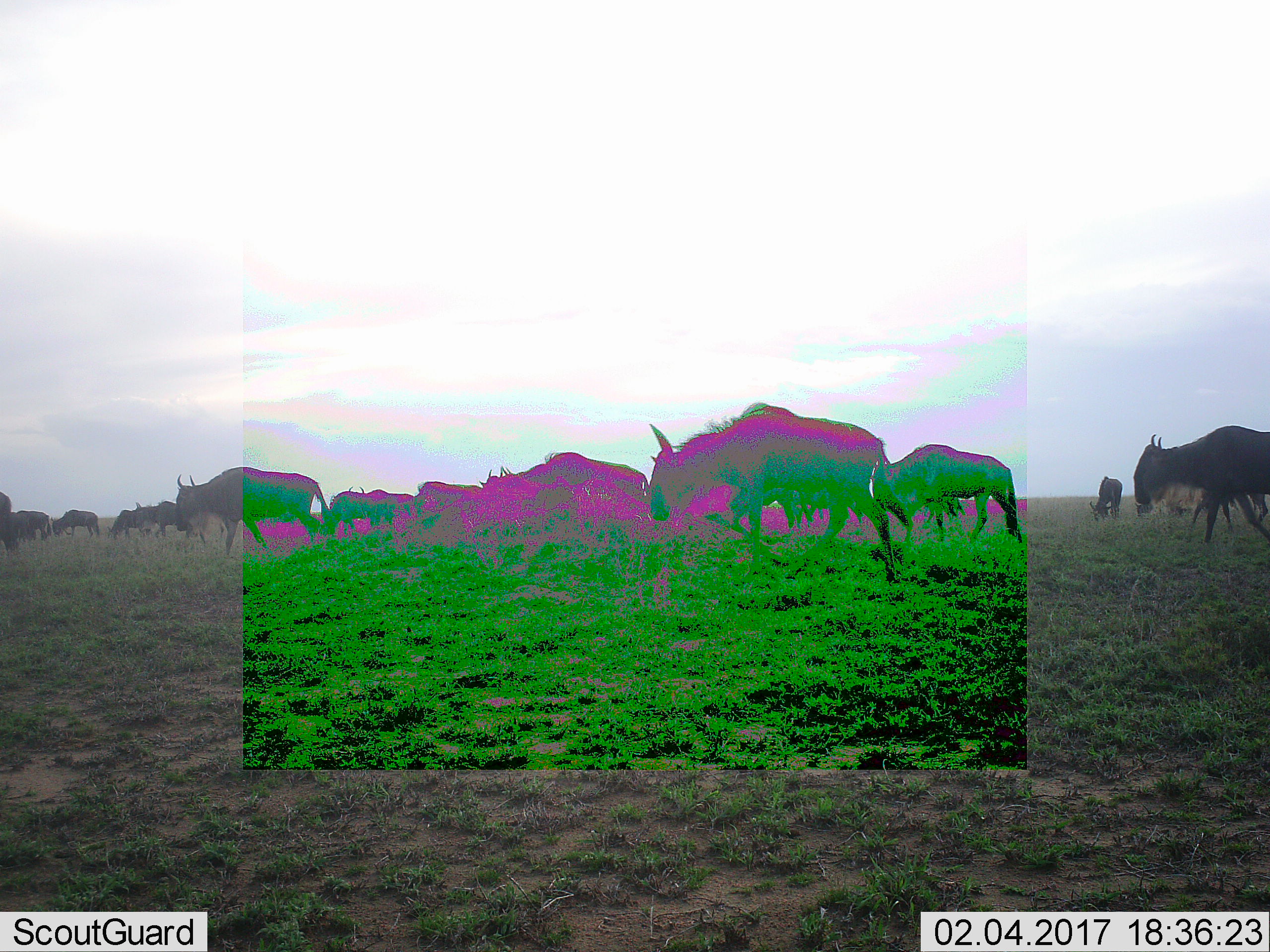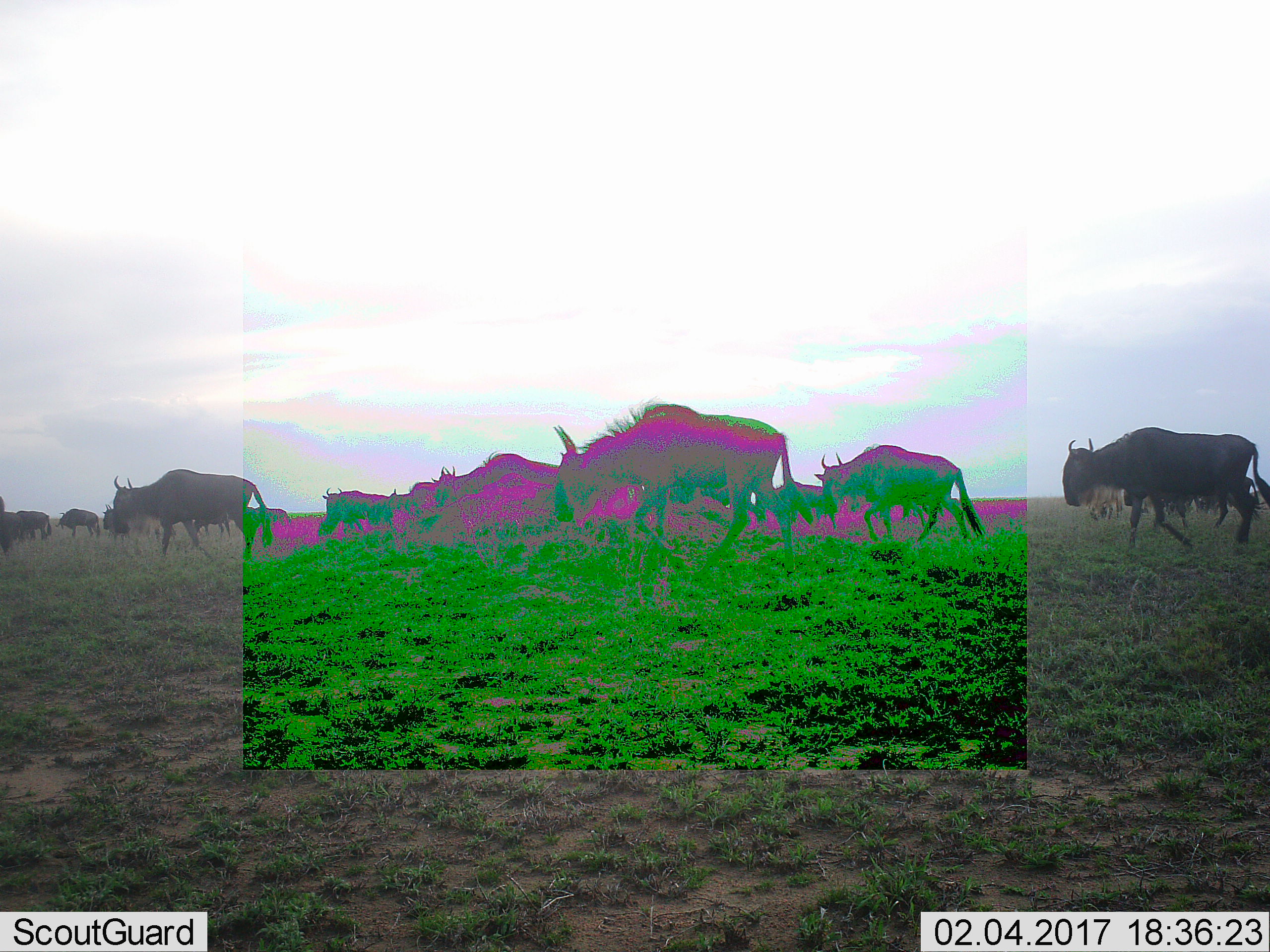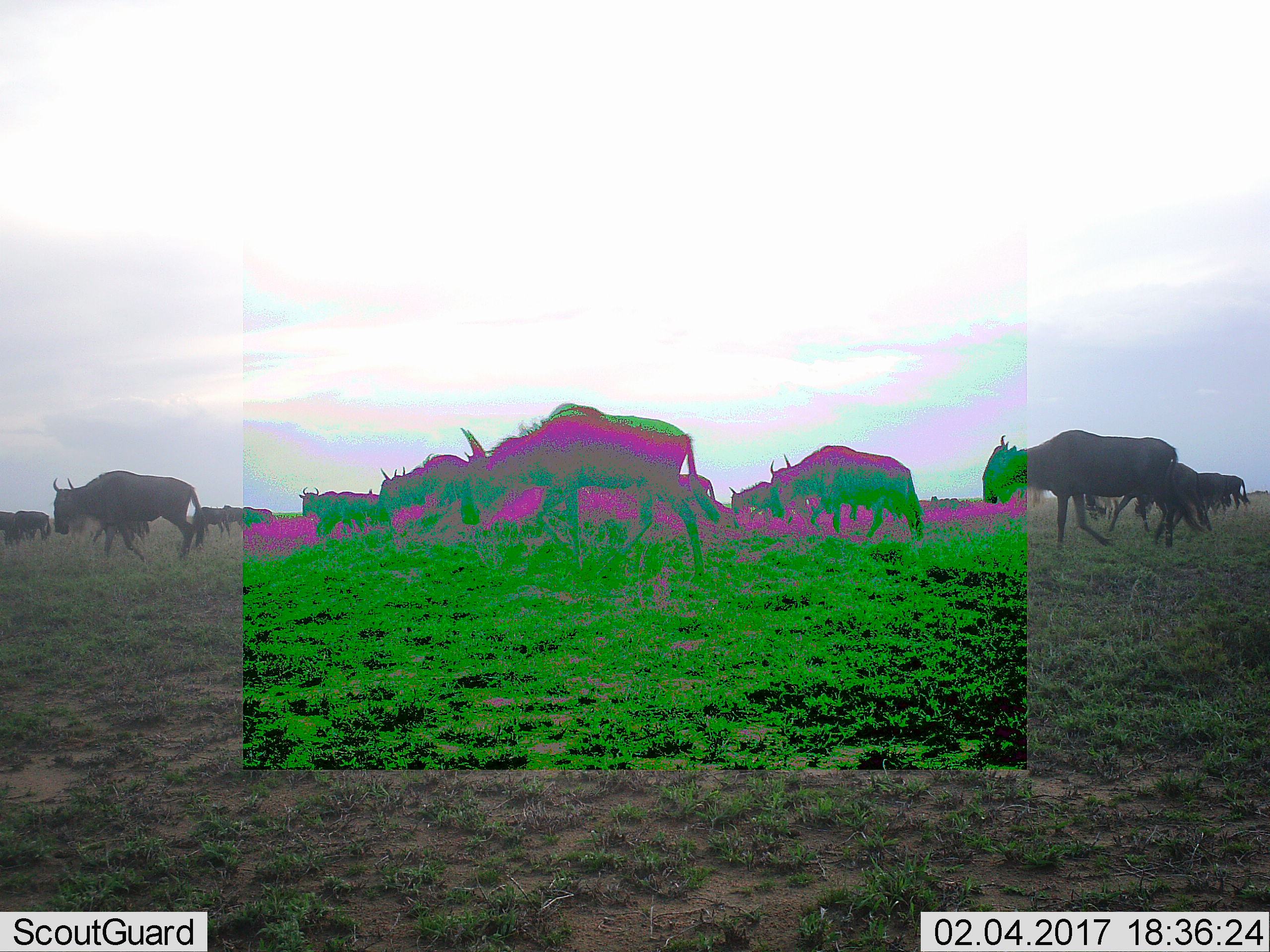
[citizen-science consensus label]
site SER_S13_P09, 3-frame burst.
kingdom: Animalia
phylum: Chordata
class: Mammalia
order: Artiodactyla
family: Bovidae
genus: Connochaetes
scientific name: Connochaetes taurinus taurinus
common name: blue wildebeest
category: wildebeestblue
Wildebeestblue (blue wildebeest) (Connochaetes taurinus taurinus), count 11-50. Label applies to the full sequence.